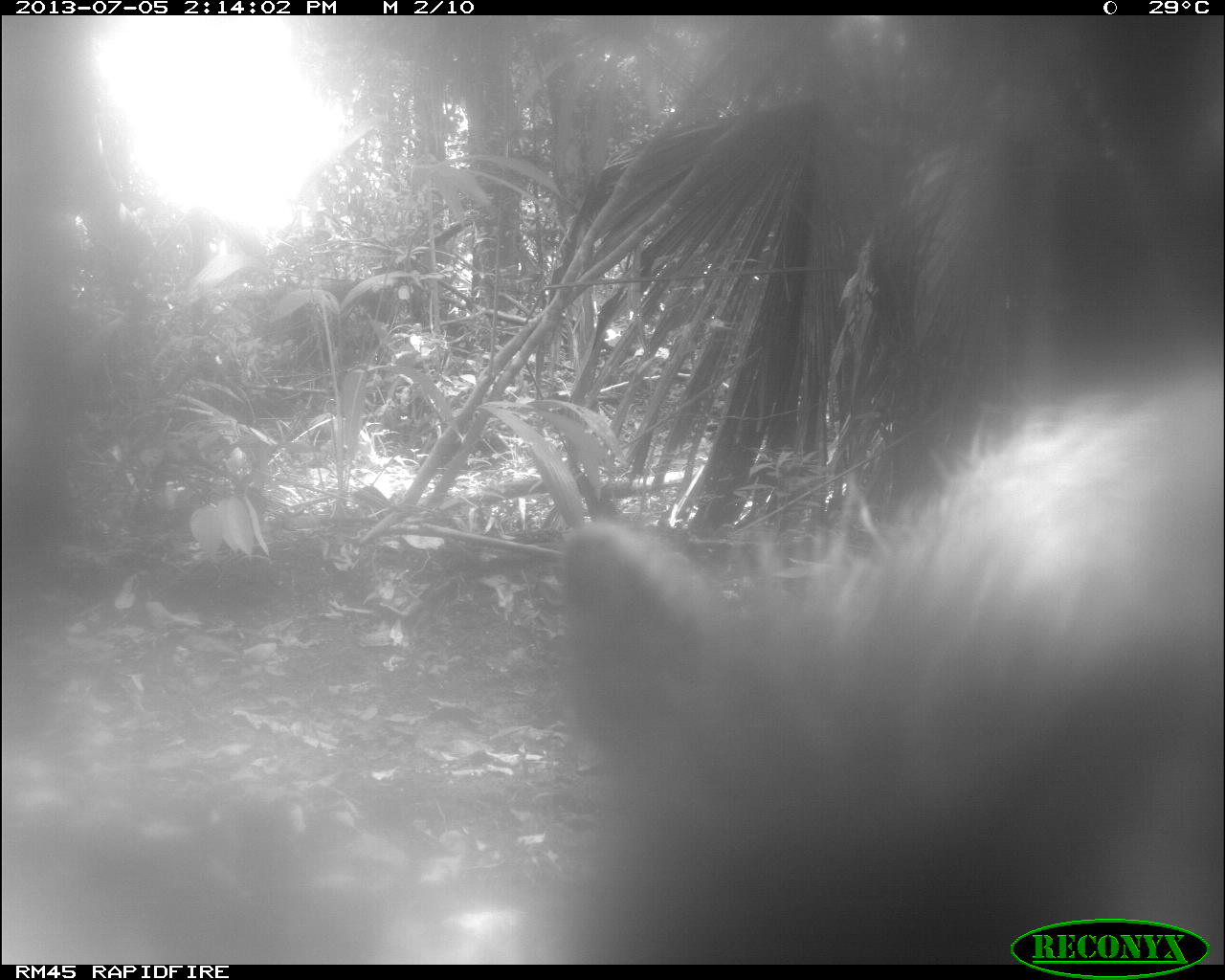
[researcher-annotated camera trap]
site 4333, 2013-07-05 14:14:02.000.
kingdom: Animalia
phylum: Chordata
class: Mammalia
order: Artiodactyla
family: Tayassuidae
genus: Tayassu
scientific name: Tayassu pecari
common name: white-lipped peccary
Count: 2.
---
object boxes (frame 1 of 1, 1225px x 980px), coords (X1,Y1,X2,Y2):
tayassu pecari: (537,352,1225,963)